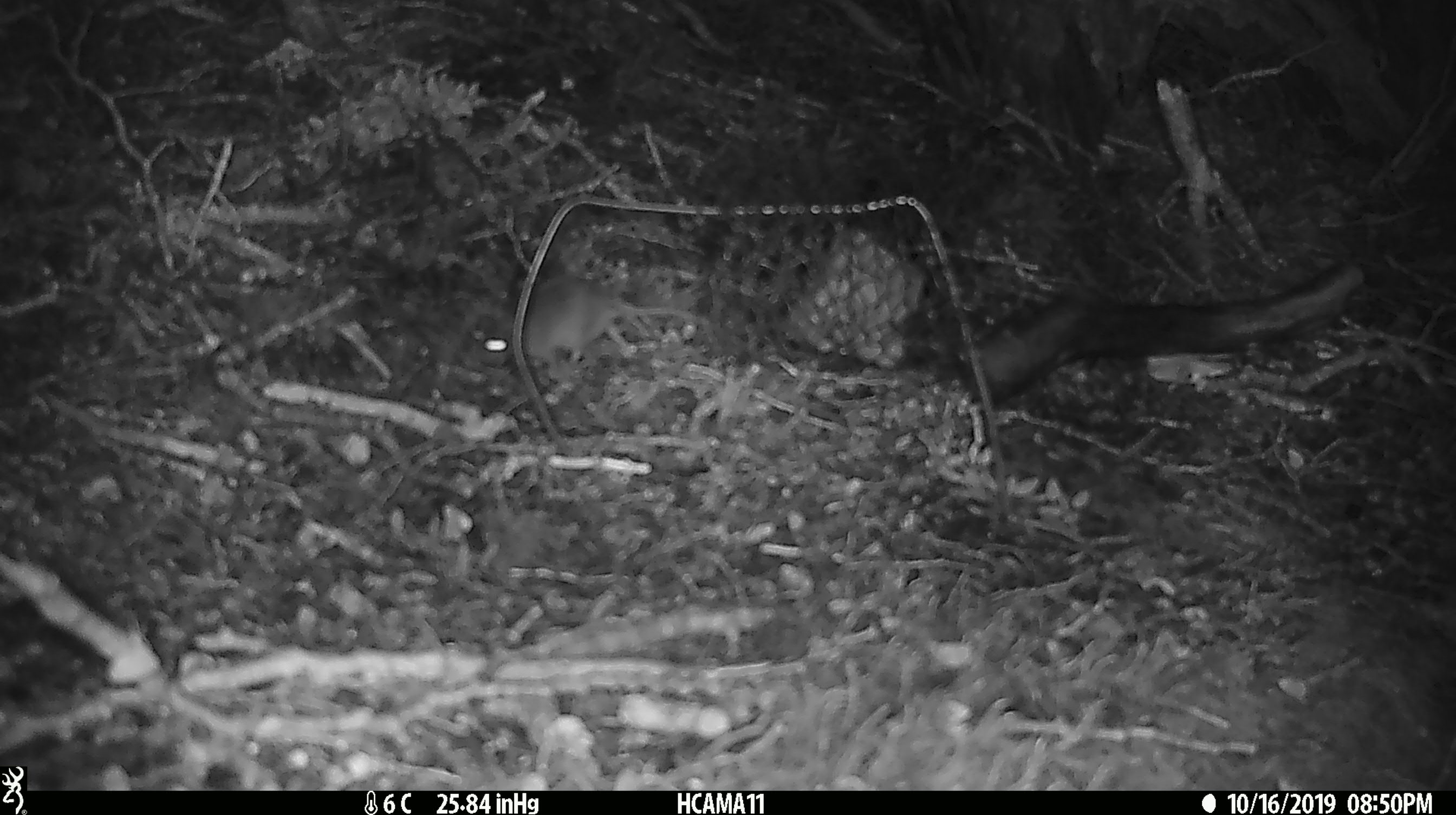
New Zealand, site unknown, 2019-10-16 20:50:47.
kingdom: Animalia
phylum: Chordata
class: Mammalia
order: Rodentia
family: Muridae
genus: Mus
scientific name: Mus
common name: mouse